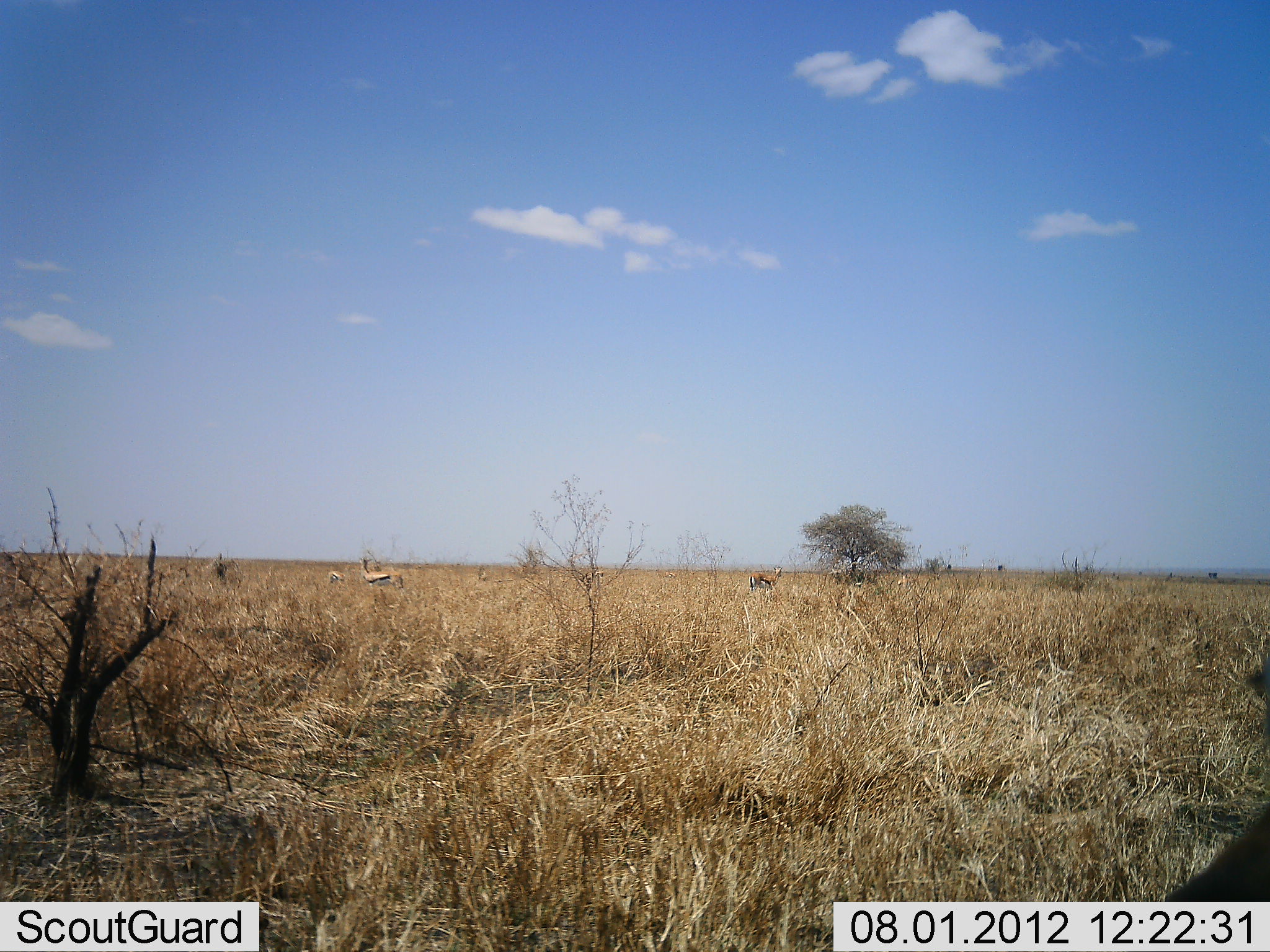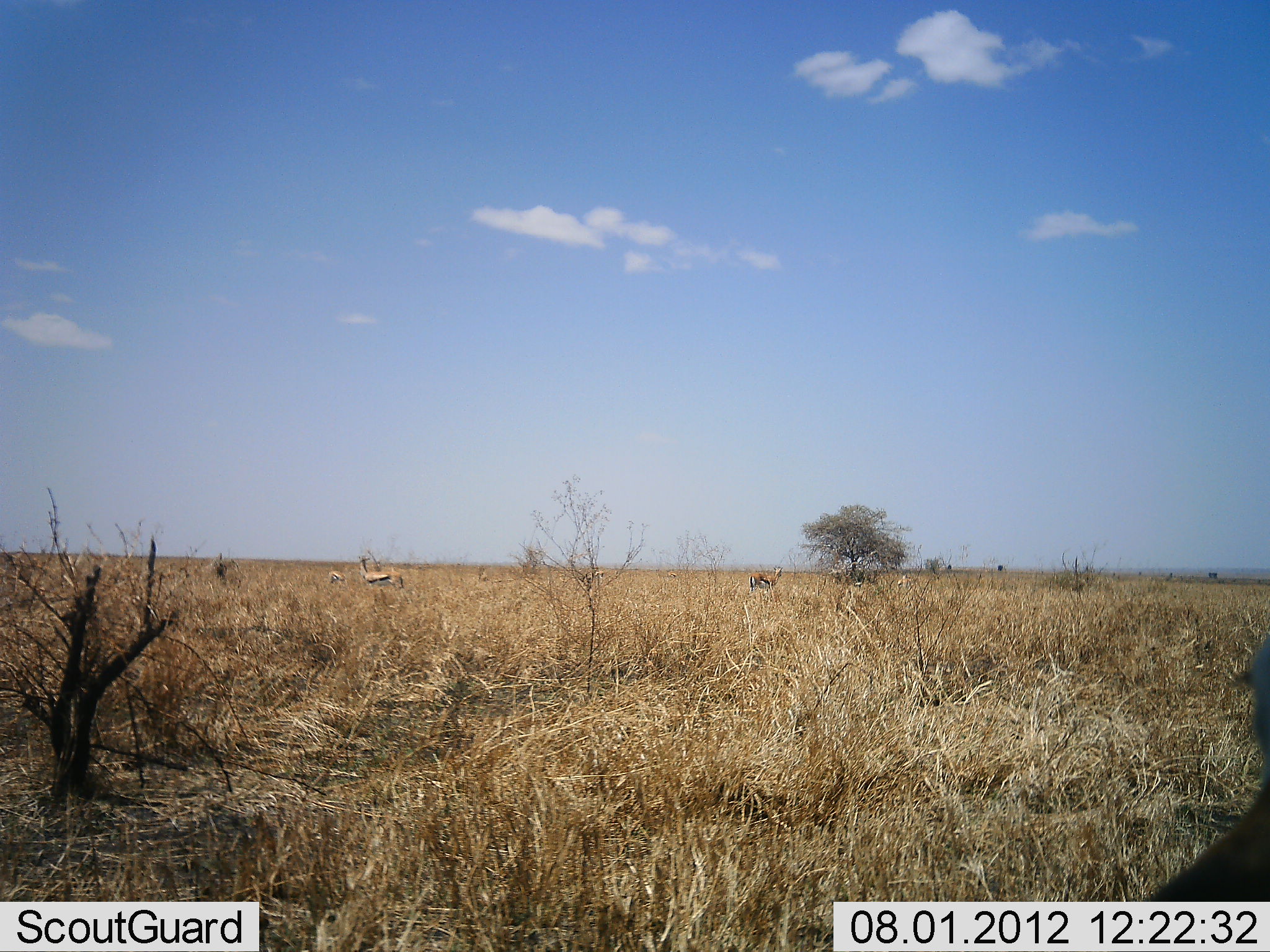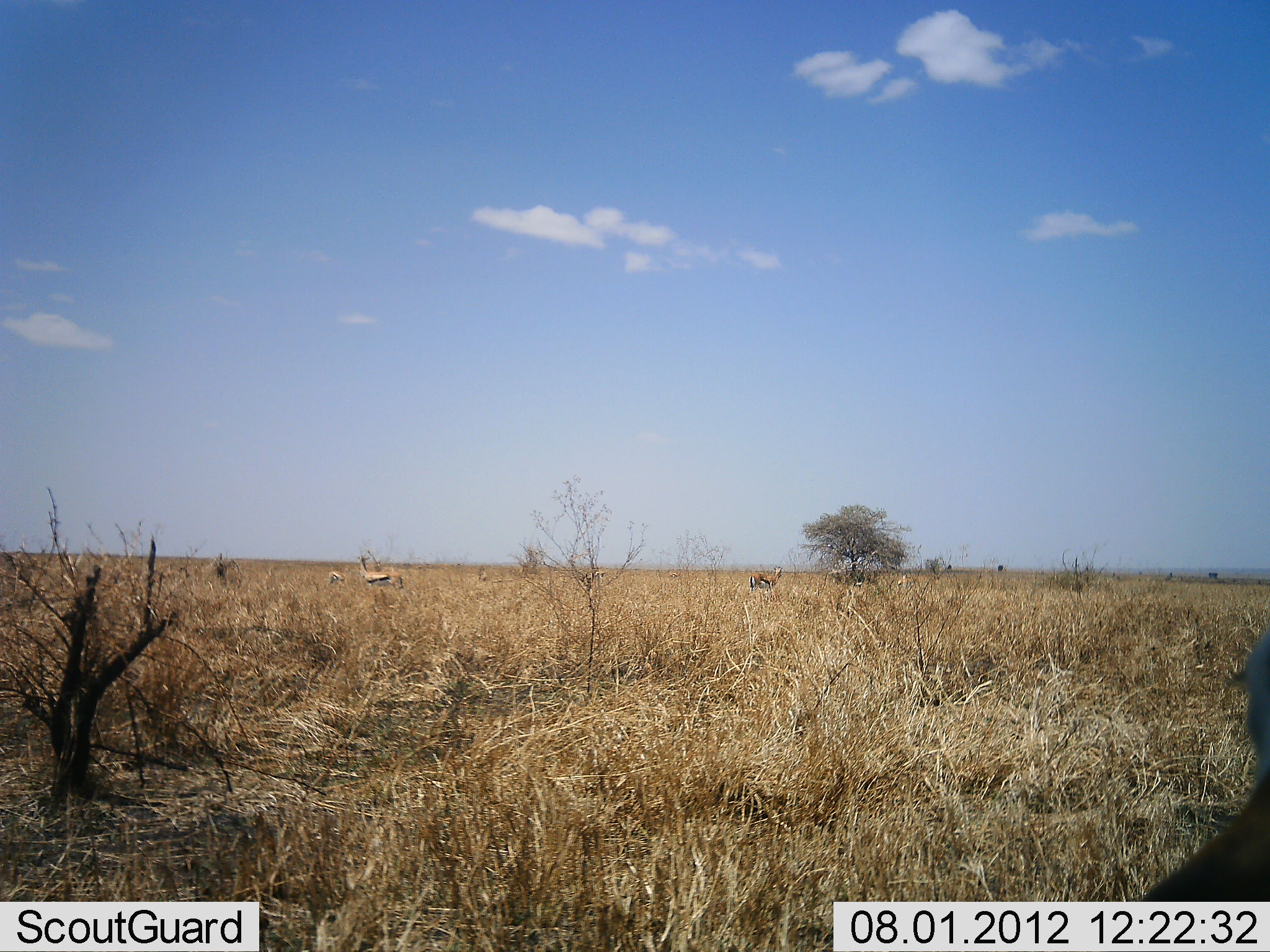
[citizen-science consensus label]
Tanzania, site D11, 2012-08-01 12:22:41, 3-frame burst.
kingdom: Animalia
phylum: Chordata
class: Mammalia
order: Artiodactyla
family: Bovidae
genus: Eudorcas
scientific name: Eudorcas thomsonii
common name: thomson's gazelle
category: gazellethomsons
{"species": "gazellethomsons (thomson's gazelle) (Eudorcas thomsonii)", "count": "5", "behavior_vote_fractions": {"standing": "100%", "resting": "0%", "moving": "0%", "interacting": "0%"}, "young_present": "0%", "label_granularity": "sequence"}